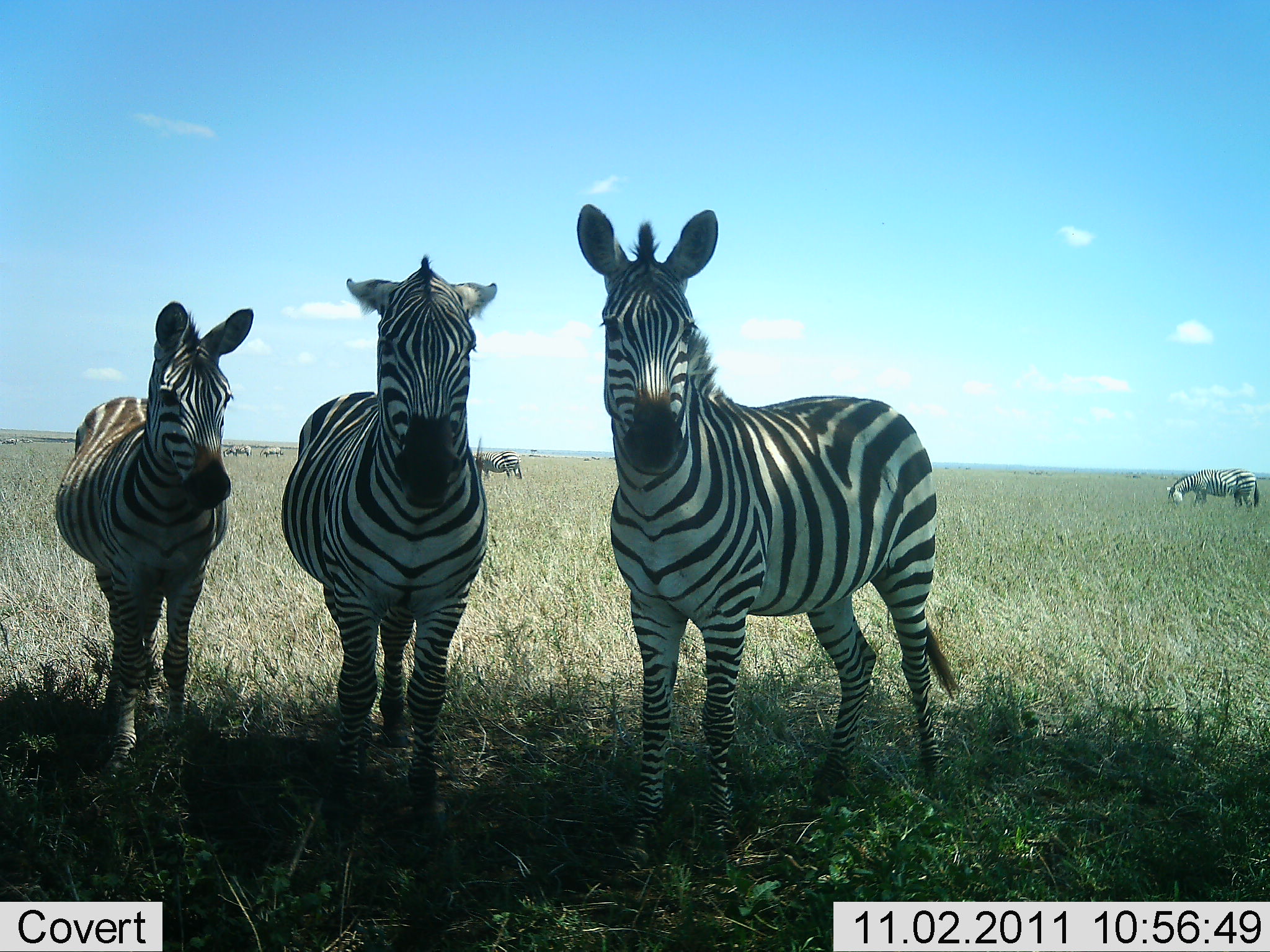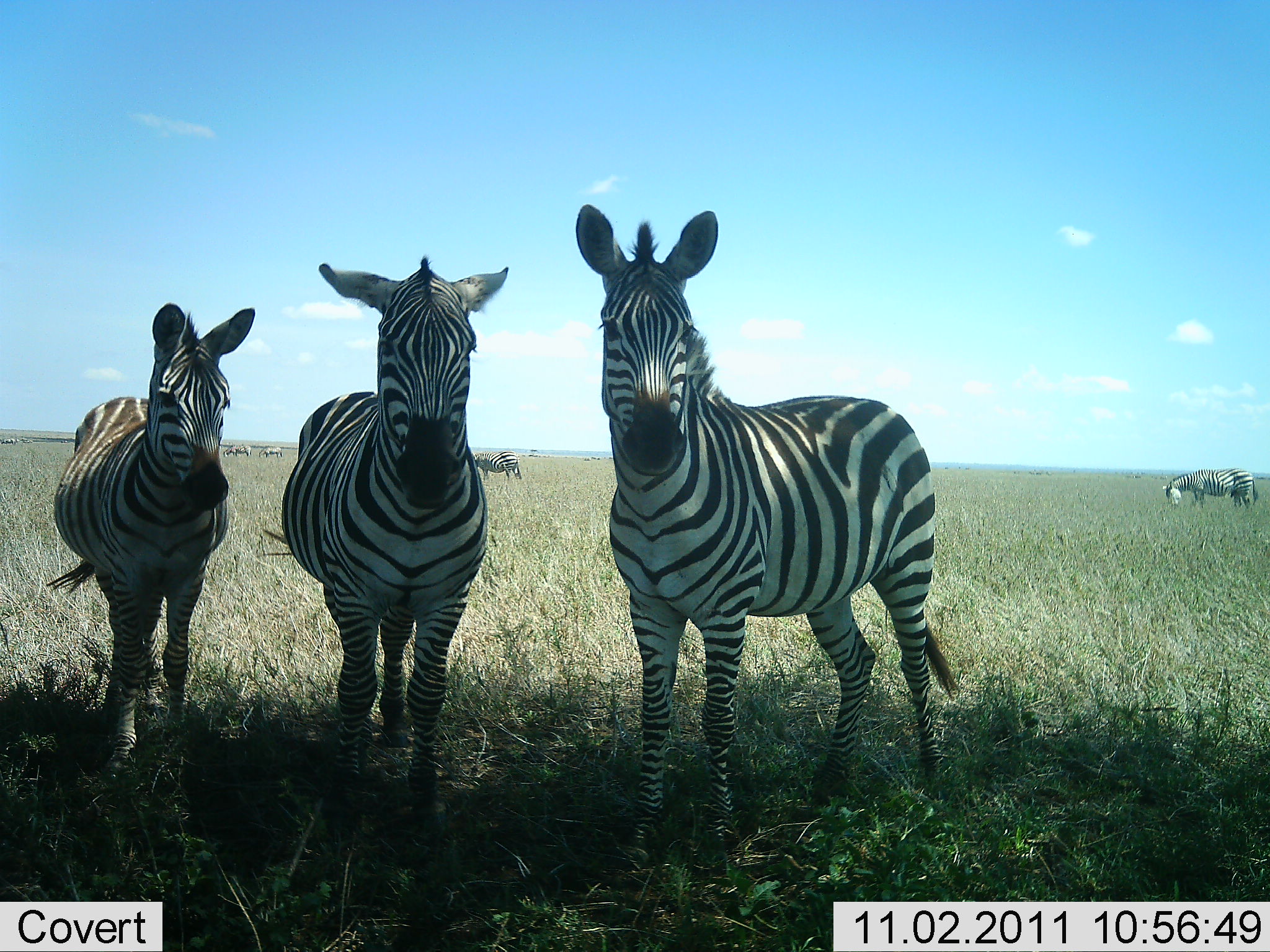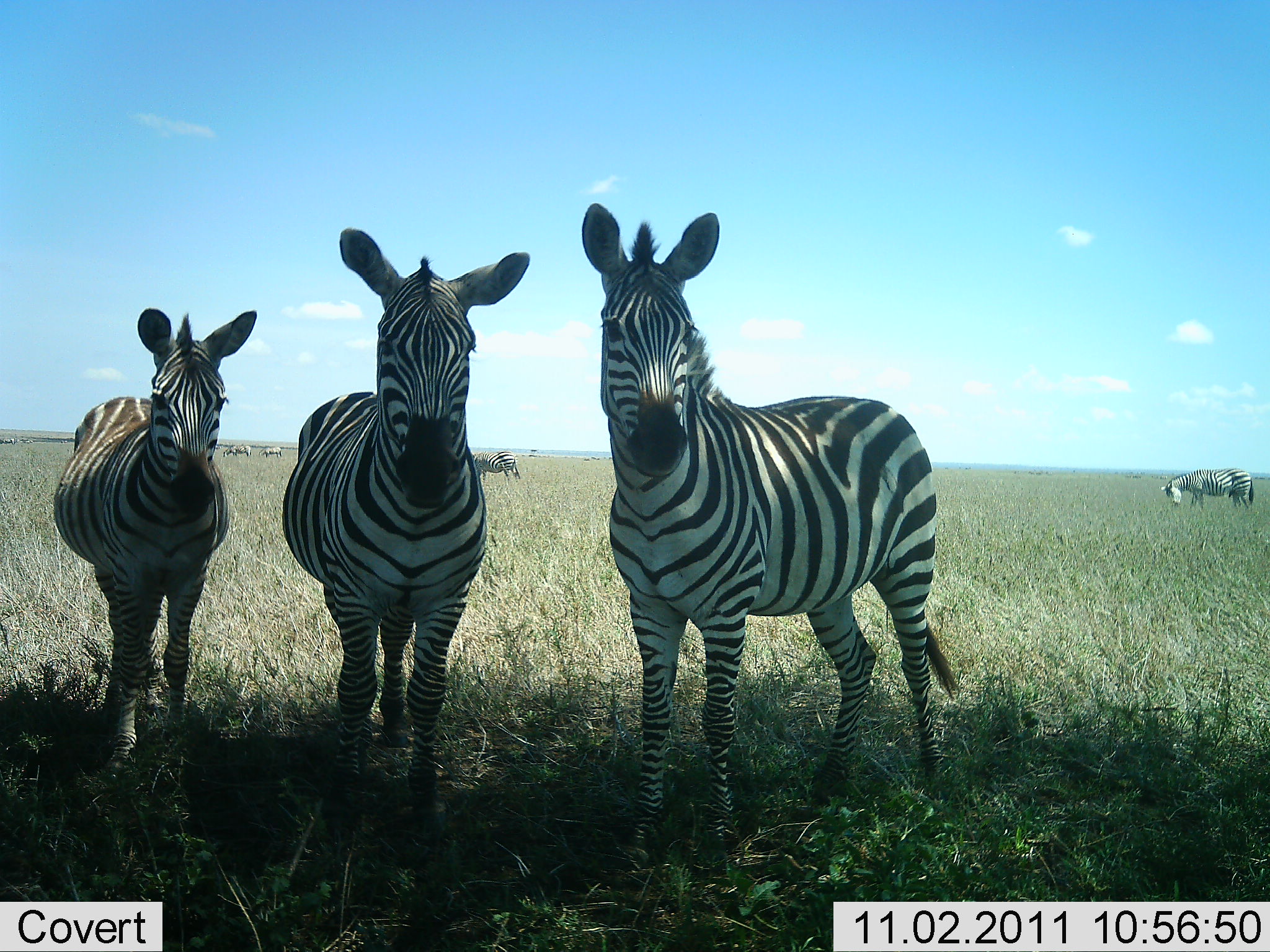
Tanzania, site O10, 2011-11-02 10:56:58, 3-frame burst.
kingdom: Animalia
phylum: Chordata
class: Mammalia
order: Perissodactyla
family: Equidae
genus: Equus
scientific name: Equus quagga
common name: plains zebra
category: zebra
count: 7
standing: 92%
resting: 0%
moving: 0%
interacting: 17%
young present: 0%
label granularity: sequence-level